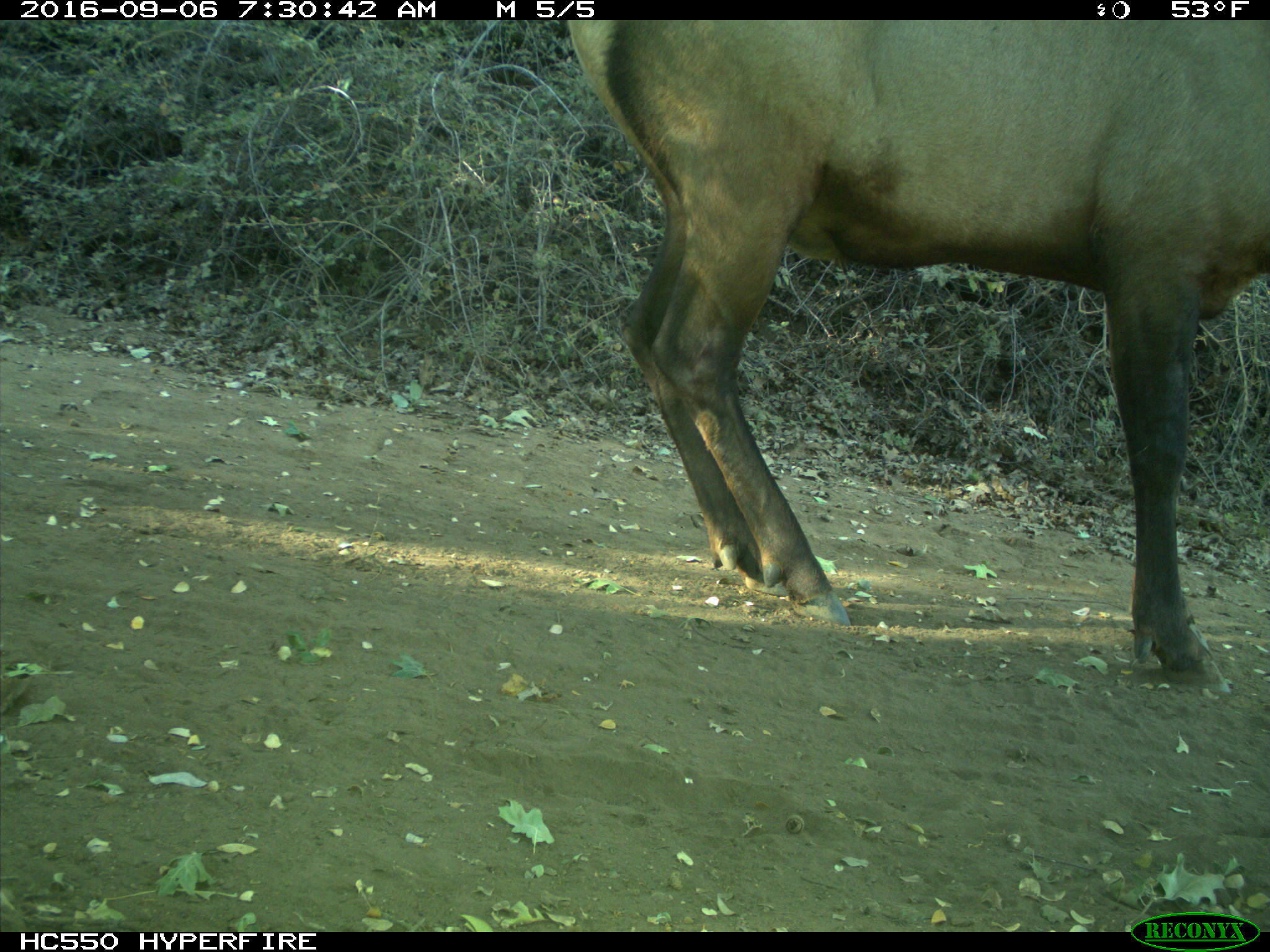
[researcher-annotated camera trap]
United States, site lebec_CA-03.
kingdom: Animalia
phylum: Chordata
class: Mammalia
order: Artiodactyla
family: Cervidae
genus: Cervus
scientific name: Cervus canadensis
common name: elk